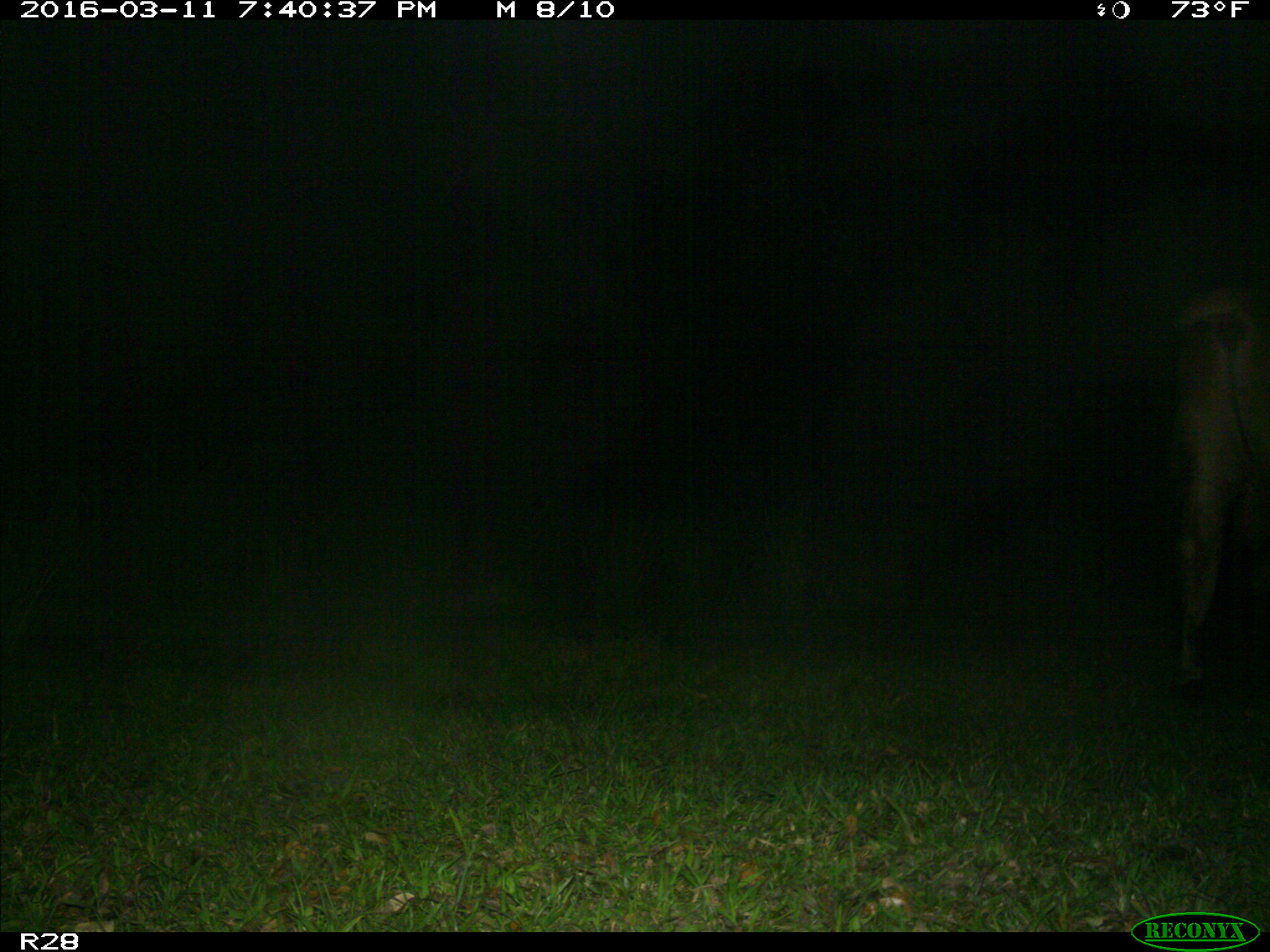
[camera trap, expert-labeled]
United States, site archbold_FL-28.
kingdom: Animalia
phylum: Chordata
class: Mammalia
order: Artiodactyla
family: Bovidae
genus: Bos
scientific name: Bos taurus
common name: domestic cow